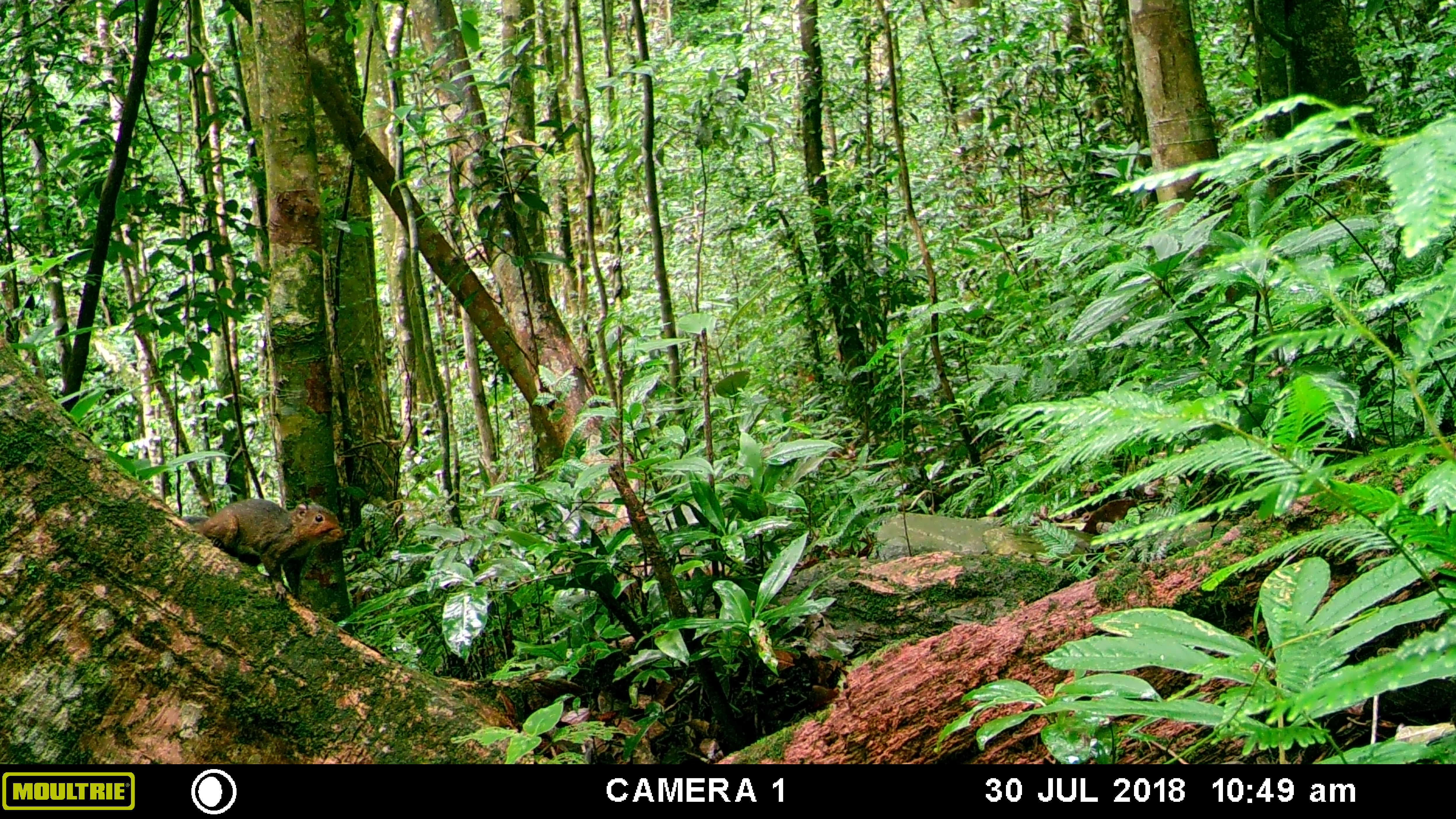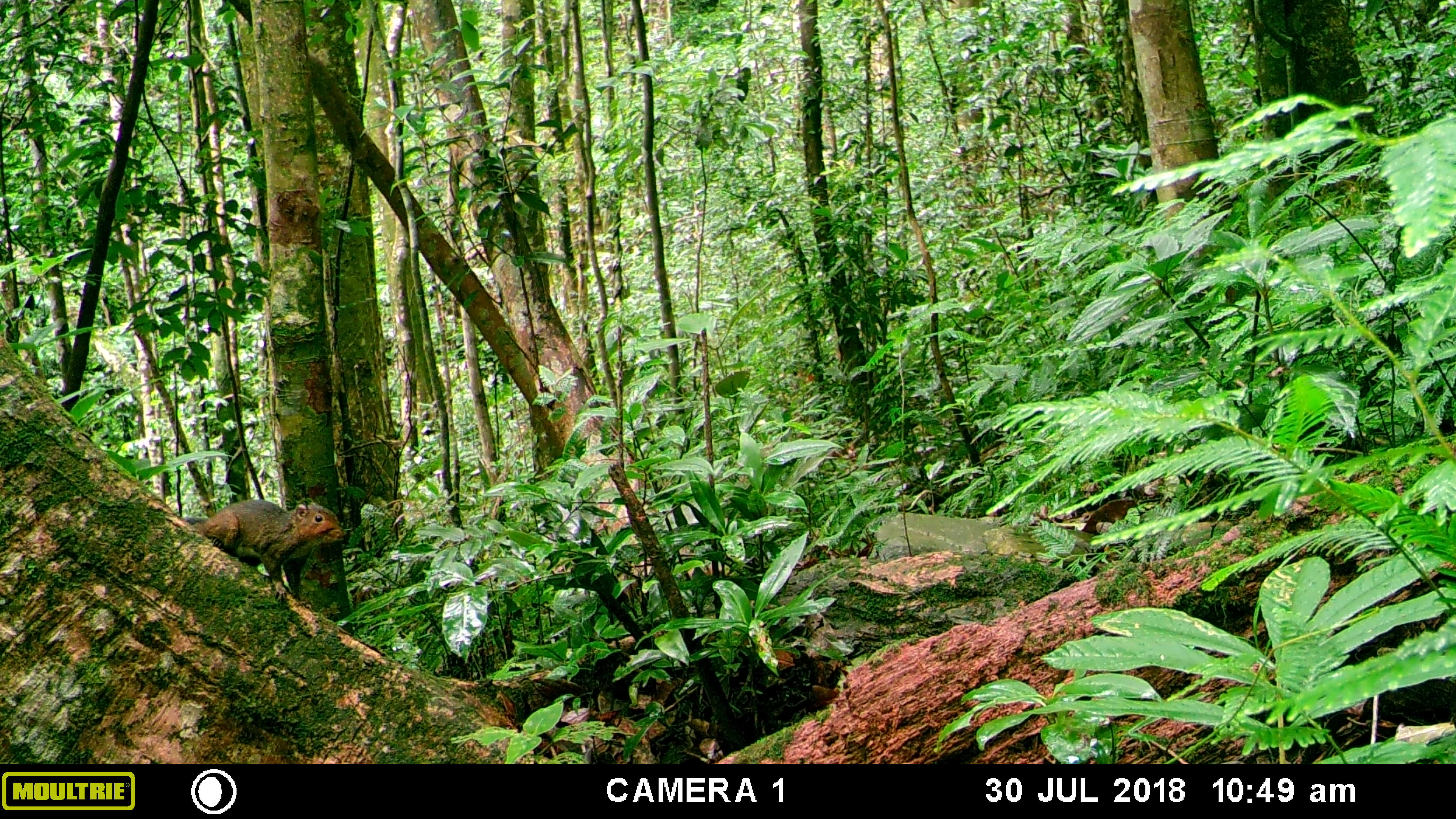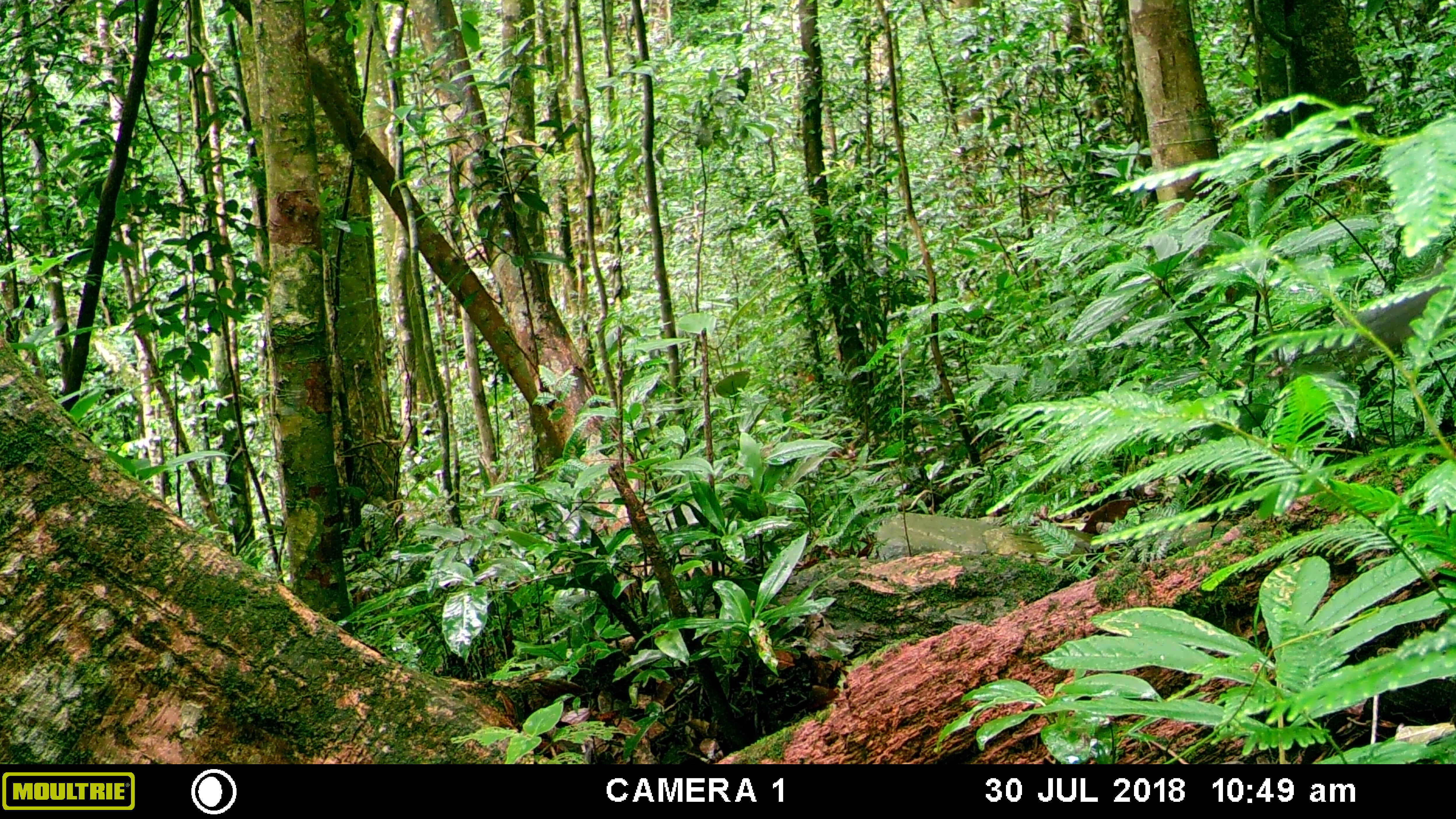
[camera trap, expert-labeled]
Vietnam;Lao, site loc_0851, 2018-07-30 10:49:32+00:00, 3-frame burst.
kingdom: Animalia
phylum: Chordata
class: Mammalia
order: Rodentia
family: Sciuridae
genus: Dremomys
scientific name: Dremomys rufigenis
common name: red-cheeked squirrel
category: red cheeked squirrel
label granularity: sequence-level